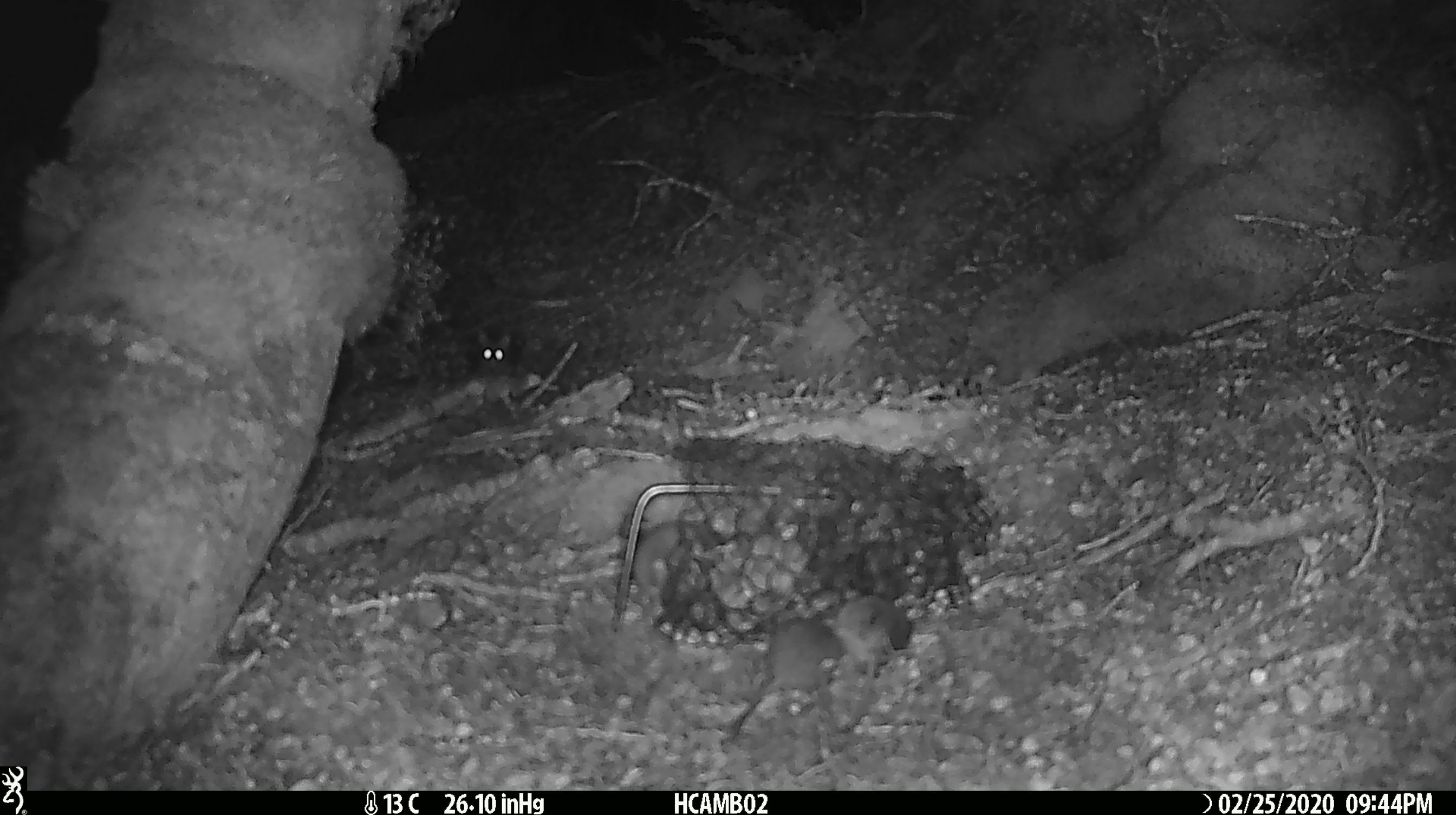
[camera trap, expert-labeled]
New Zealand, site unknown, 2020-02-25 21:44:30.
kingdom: Animalia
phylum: Chordata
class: Mammalia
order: Rodentia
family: Muridae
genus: Mus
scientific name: Mus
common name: mouse